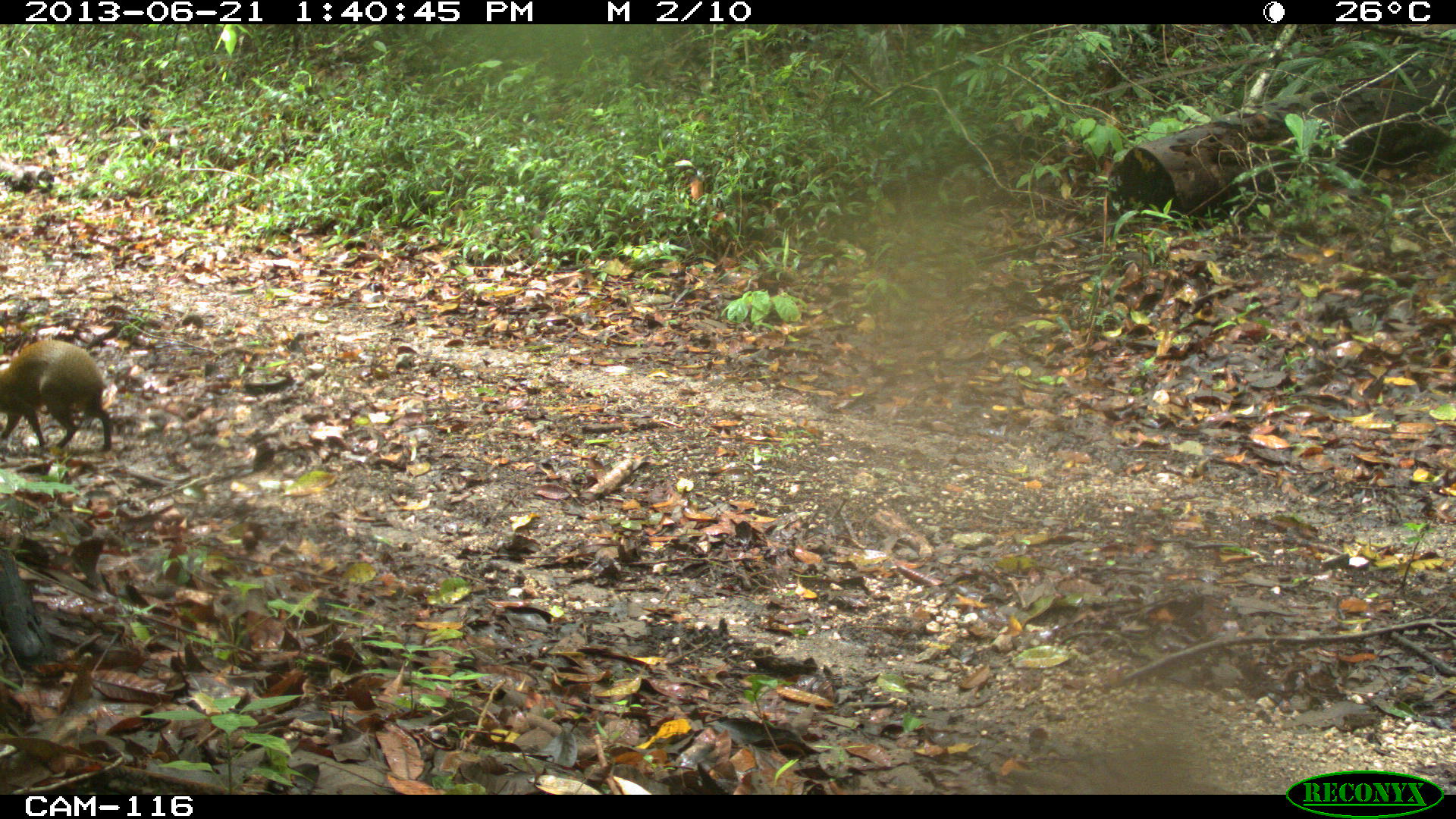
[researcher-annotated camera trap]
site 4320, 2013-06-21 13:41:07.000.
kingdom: Animalia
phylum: Chordata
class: Mammalia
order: Rodentia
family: Dasyproctidae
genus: Dasyprocta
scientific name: Dasyprocta punctata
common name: central american agouti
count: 1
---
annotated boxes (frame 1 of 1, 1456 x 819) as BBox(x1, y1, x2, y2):
dasyprocta punctata: BBox(0, 336, 108, 455)